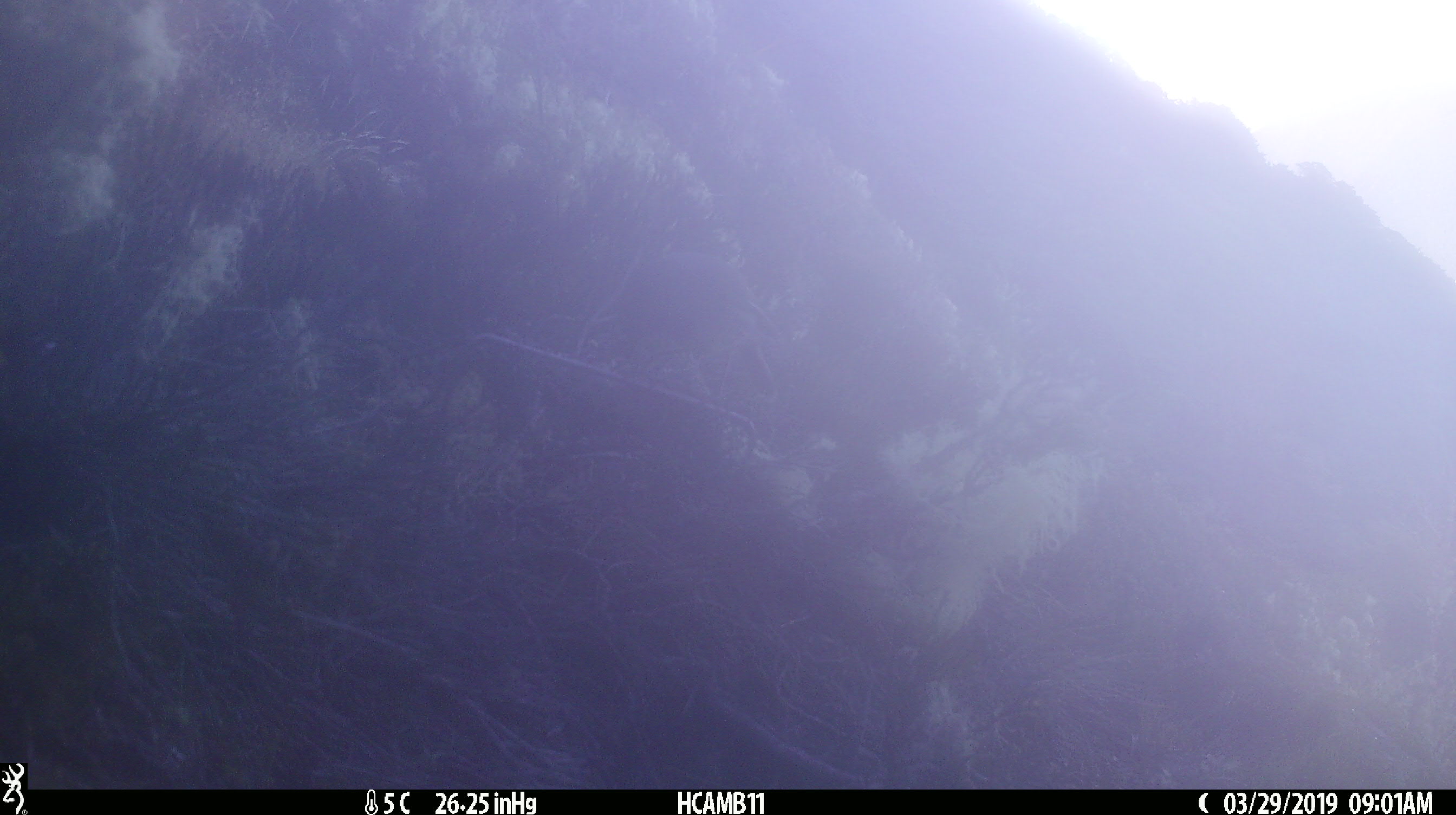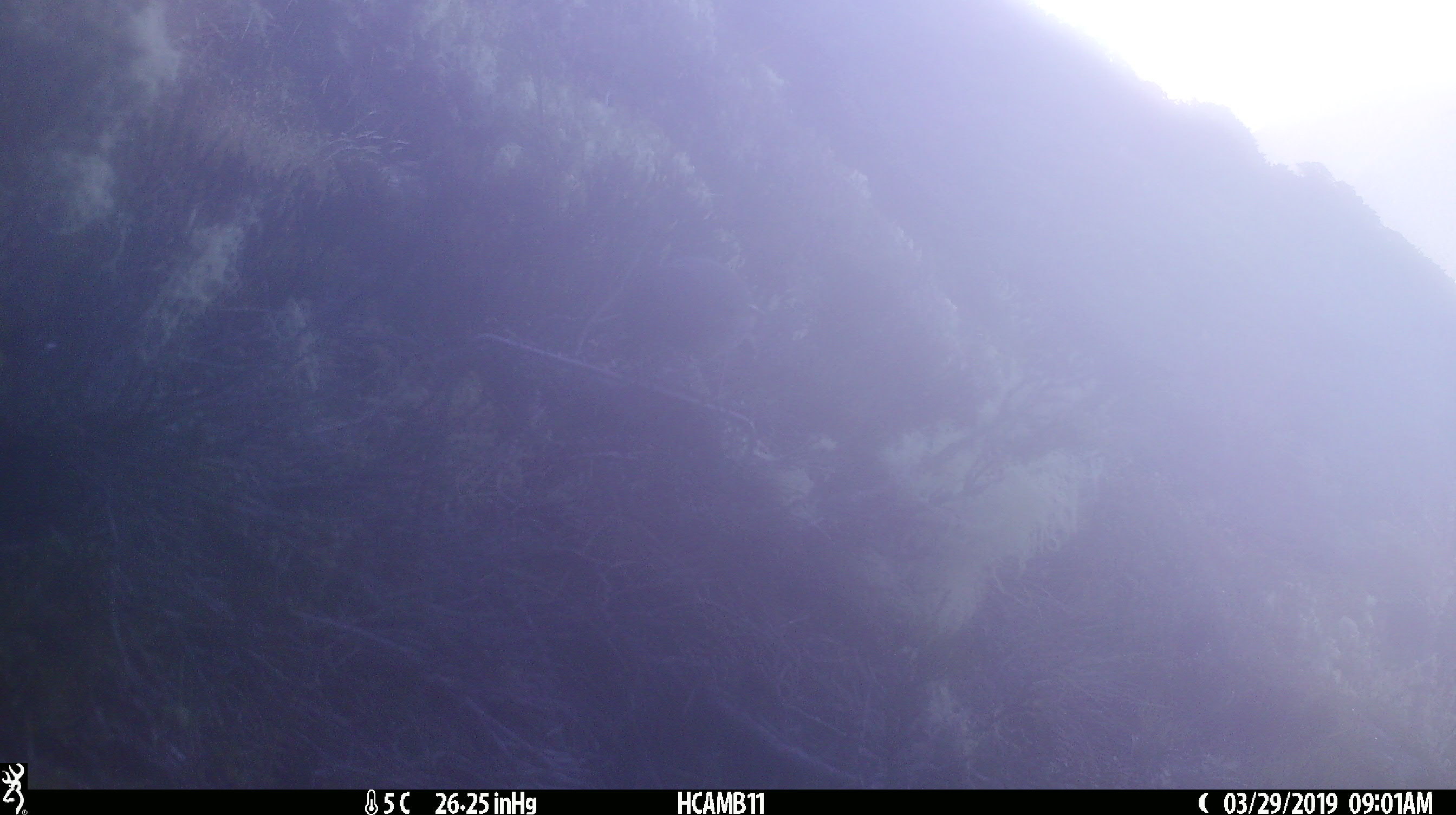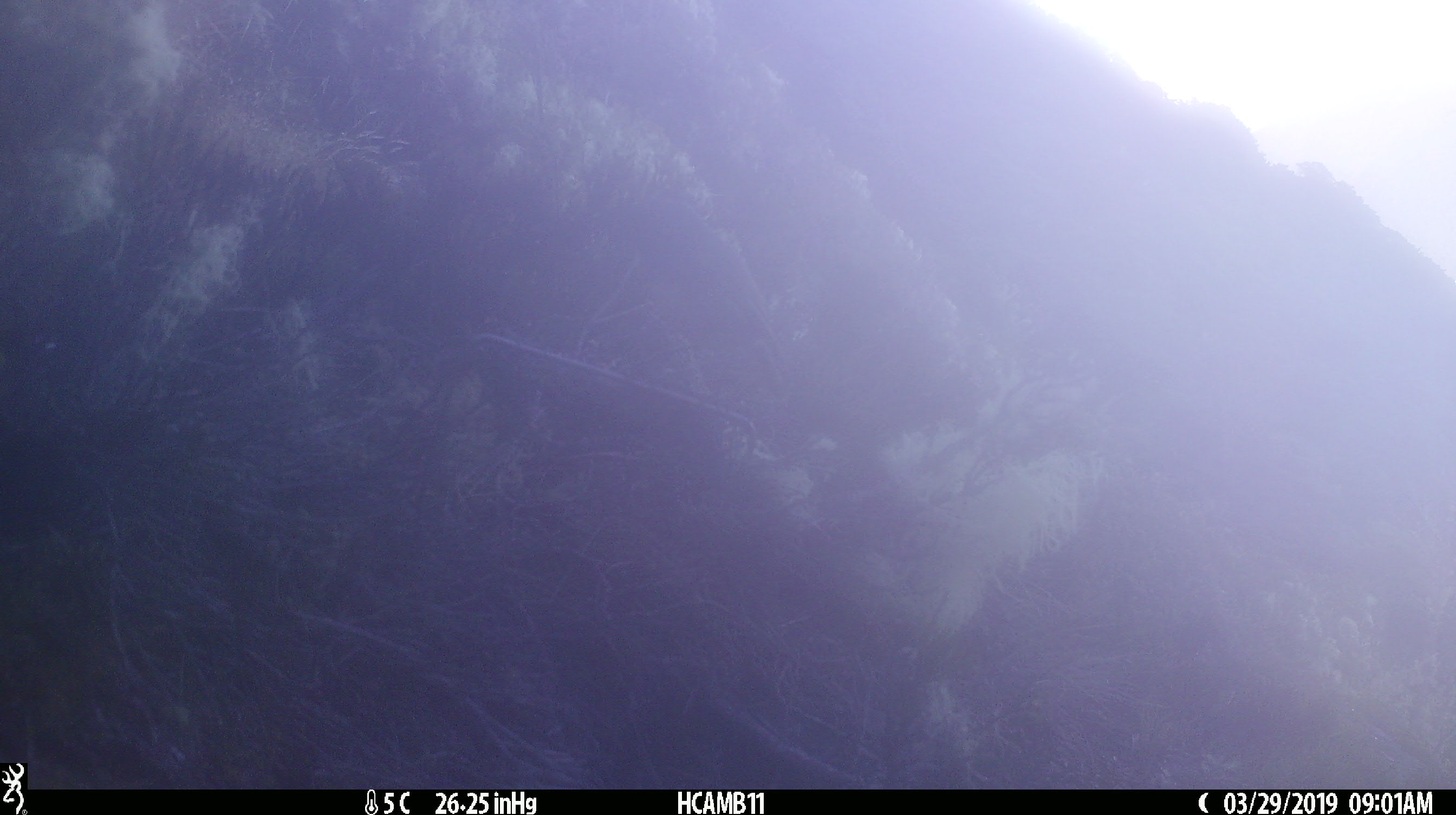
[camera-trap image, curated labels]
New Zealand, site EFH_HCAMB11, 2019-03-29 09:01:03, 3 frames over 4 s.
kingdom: Animalia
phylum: Chordata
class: Aves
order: Passeriformes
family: Petroicidae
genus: Petroica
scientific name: Petroica australis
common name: new zealand robin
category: robin